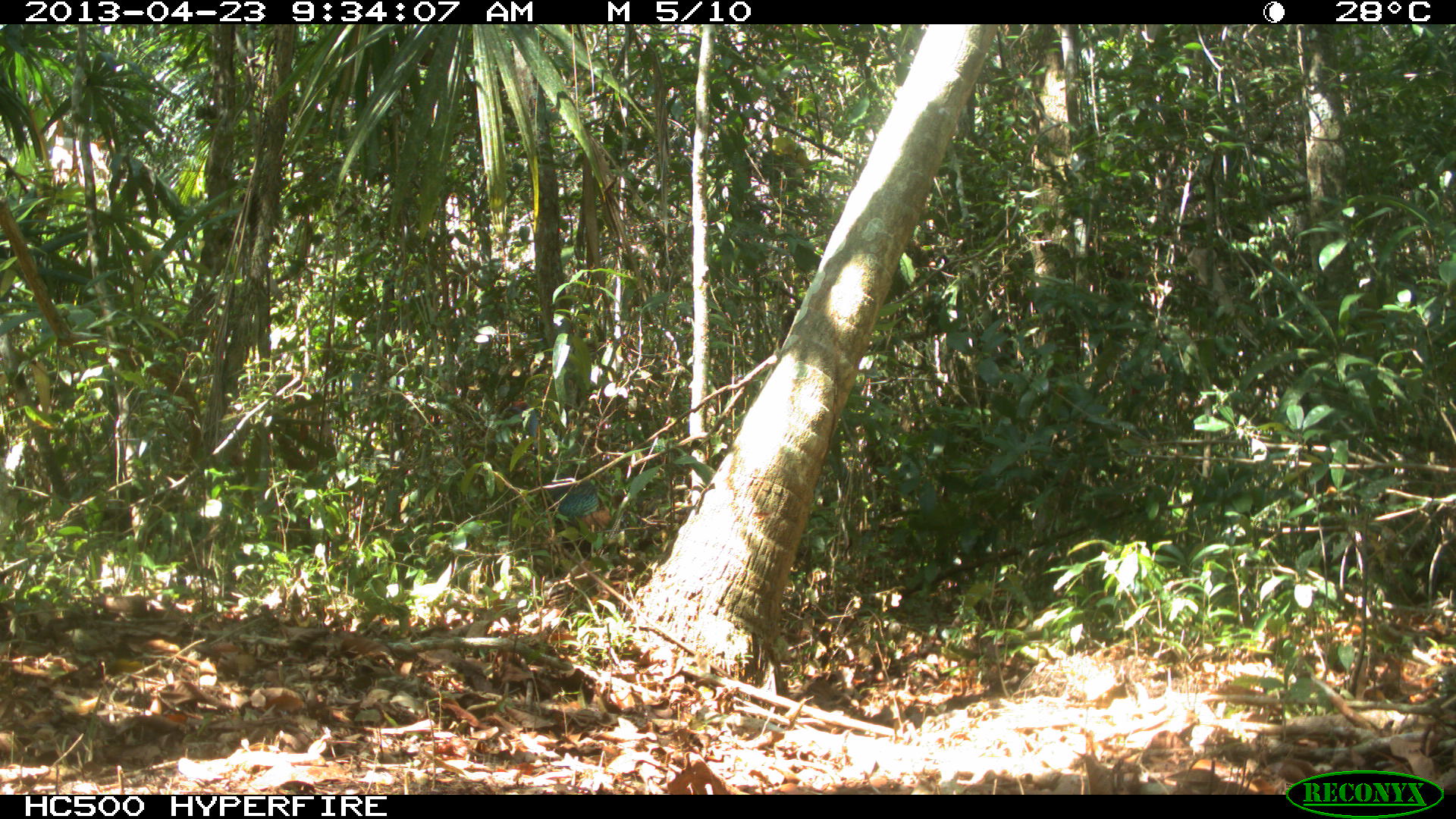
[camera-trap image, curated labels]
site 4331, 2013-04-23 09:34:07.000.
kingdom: Animalia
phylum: Chordata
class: Aves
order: Galliformes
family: Phasianidae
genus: Meleagris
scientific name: Meleagris ocellata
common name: ocellated turkey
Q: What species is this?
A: Meleagris ocellata (ocellated turkey).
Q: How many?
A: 2.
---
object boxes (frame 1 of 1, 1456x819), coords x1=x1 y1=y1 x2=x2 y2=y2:
meleagris ocellata: x1=543 y1=484 x2=658 y2=551